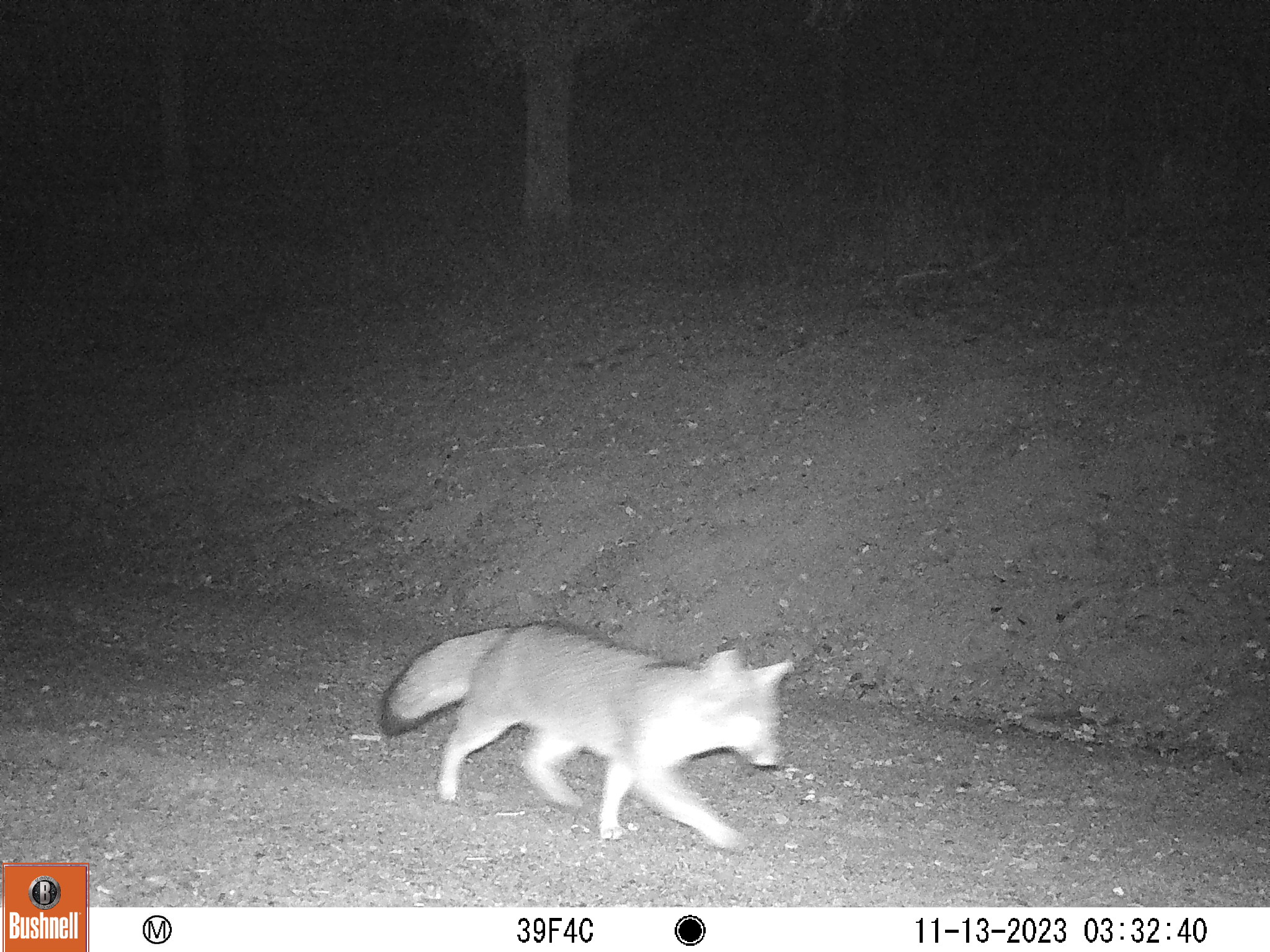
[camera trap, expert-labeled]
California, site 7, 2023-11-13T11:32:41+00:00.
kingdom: Animalia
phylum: Chordata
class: Mammalia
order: Carnivora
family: Canidae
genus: Urocyon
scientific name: Urocyon cinereoargenteus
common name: gray fox